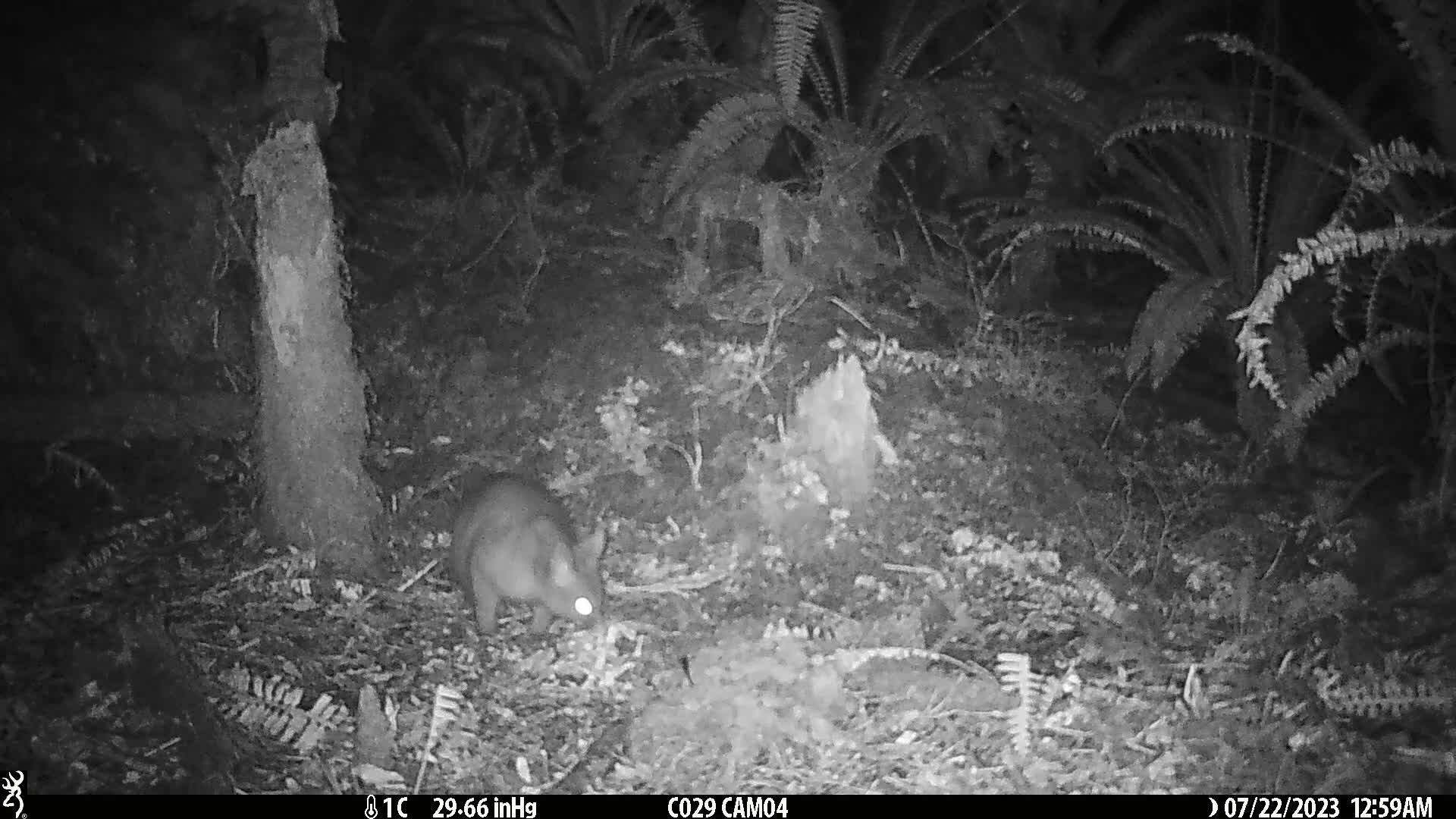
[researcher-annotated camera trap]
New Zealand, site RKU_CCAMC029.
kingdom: Animalia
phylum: Chordata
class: Mammalia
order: Diprotodontia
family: Phalangeridae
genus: Trichosurus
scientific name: Trichosurus vulpecula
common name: common brushtail possum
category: possum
Possum (common brushtail possum) (Trichosurus vulpecula).